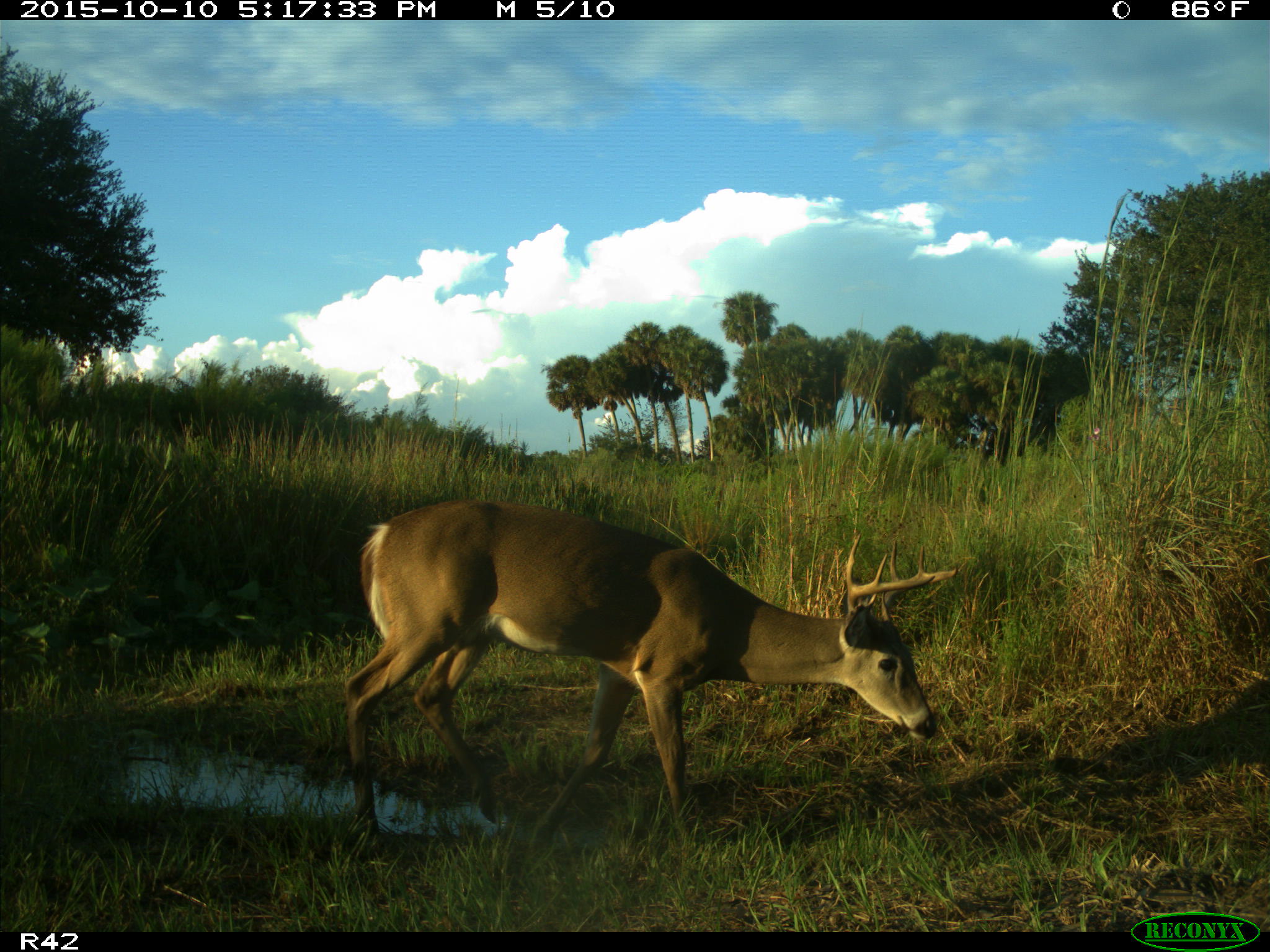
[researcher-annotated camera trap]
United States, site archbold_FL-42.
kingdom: Animalia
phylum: Chordata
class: Mammalia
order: Artiodactyla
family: Cervidae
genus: Odocoileus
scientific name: Odocoileus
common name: deer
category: unidentified deer